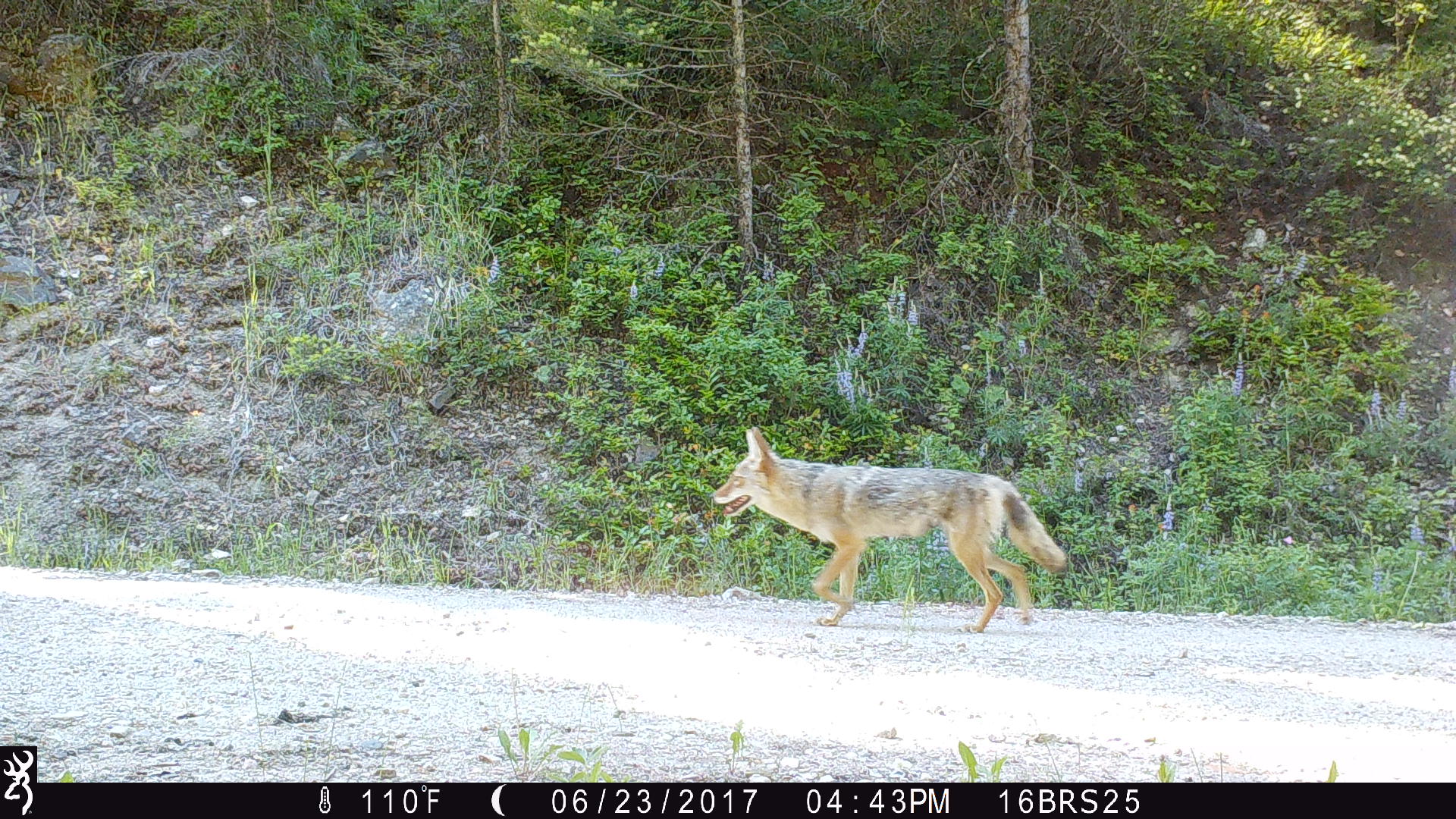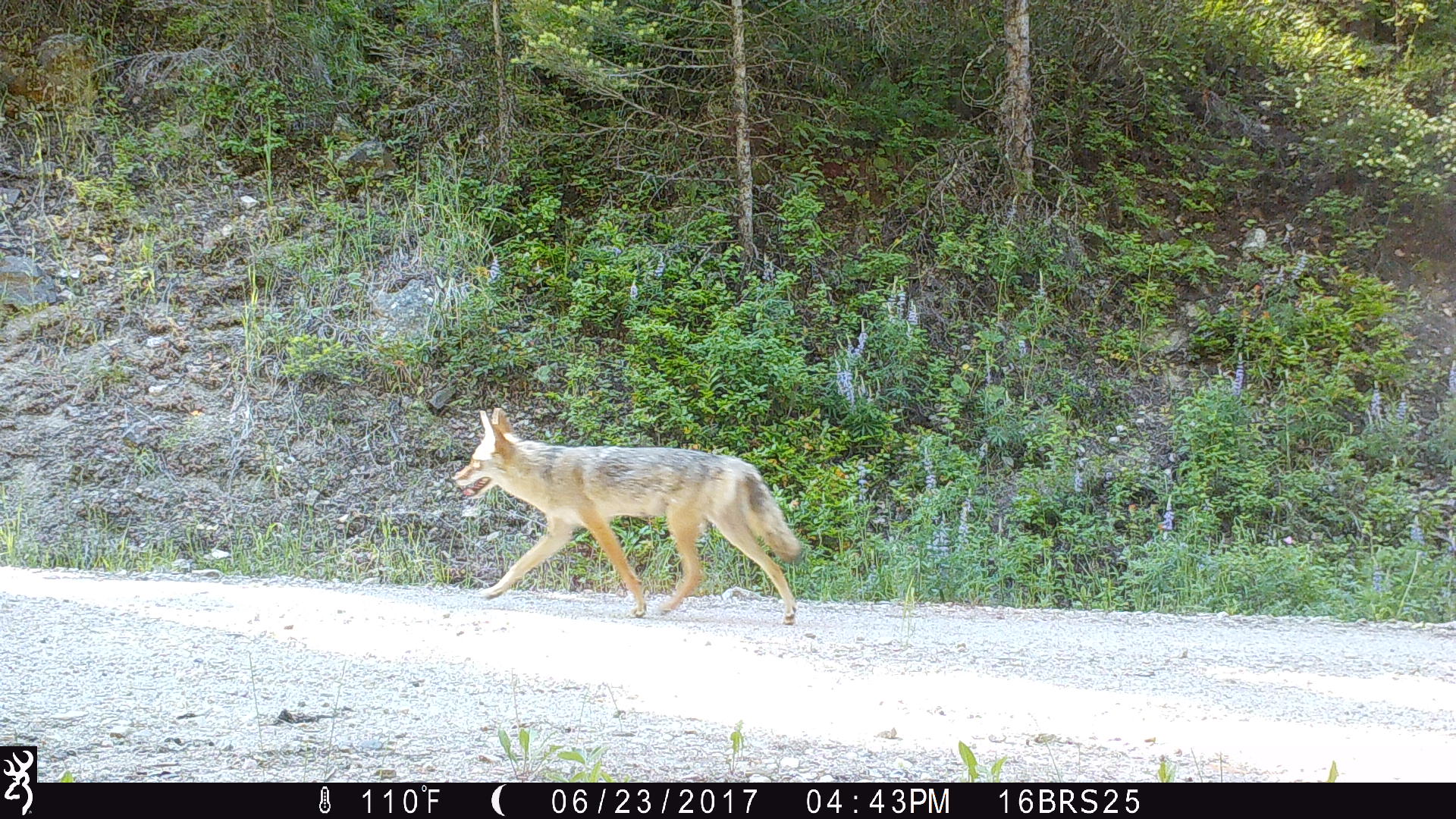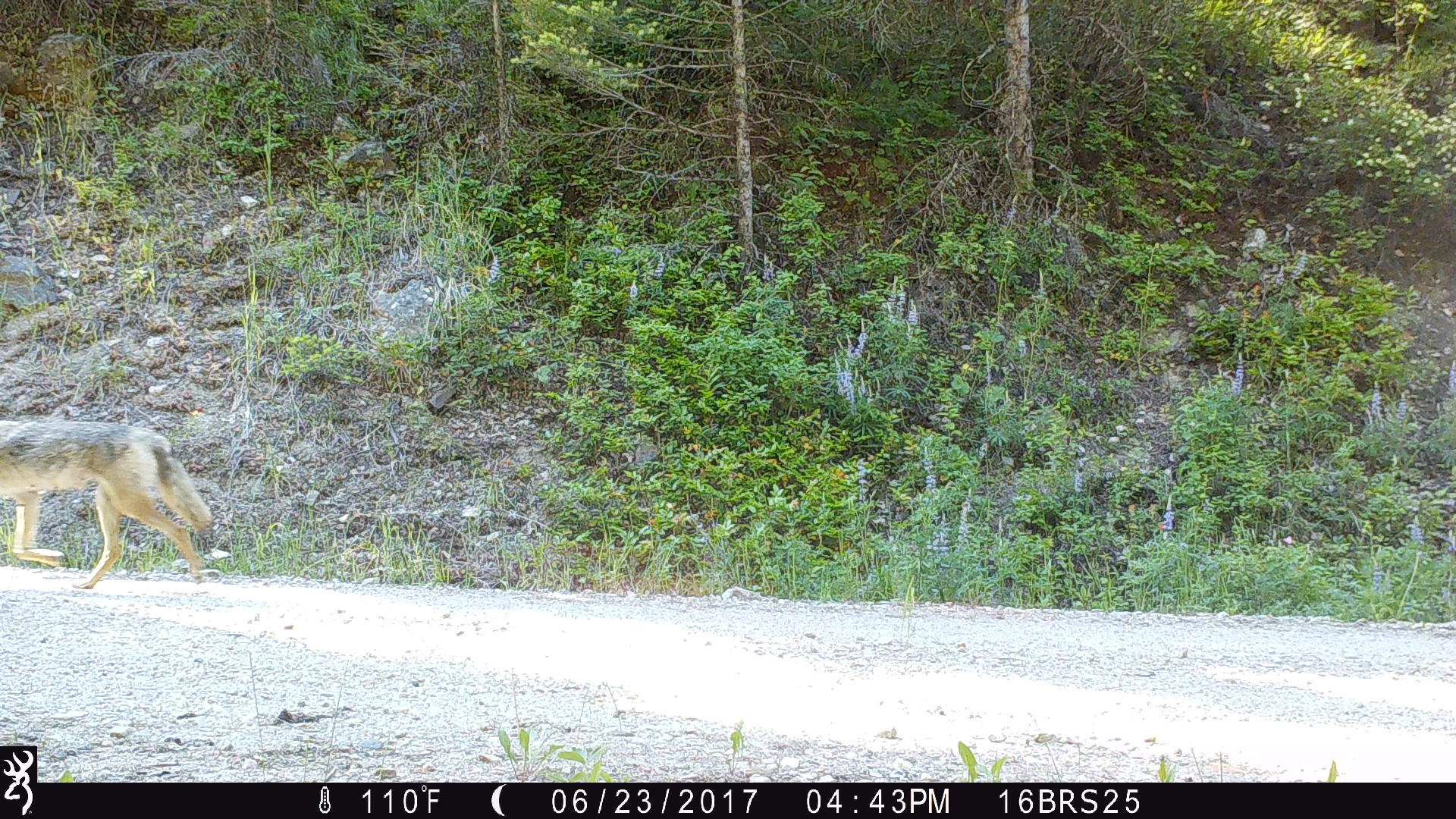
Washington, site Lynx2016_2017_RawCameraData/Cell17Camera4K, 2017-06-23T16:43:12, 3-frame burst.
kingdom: Animalia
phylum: Chordata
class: Mammalia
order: Carnivora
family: Canidae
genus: Canis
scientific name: Canis latrans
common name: coyote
Canis latrans (coyote). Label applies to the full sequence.